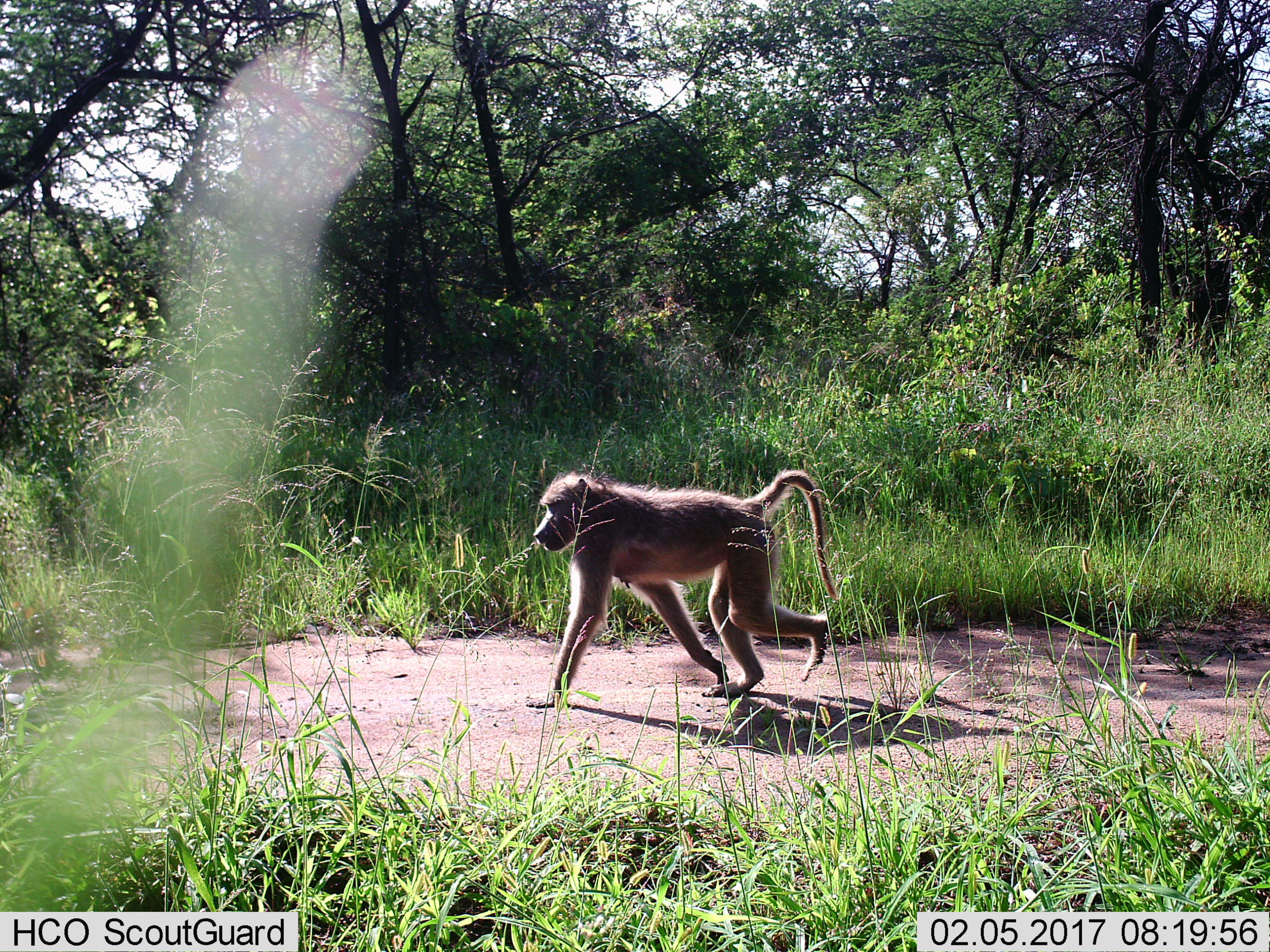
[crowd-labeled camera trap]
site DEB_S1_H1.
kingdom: Animalia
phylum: Chordata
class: Mammalia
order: Primates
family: Cercopithecidae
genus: Papio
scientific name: Papio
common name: baboon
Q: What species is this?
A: Baboon (Papio).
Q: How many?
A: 1.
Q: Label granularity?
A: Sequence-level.